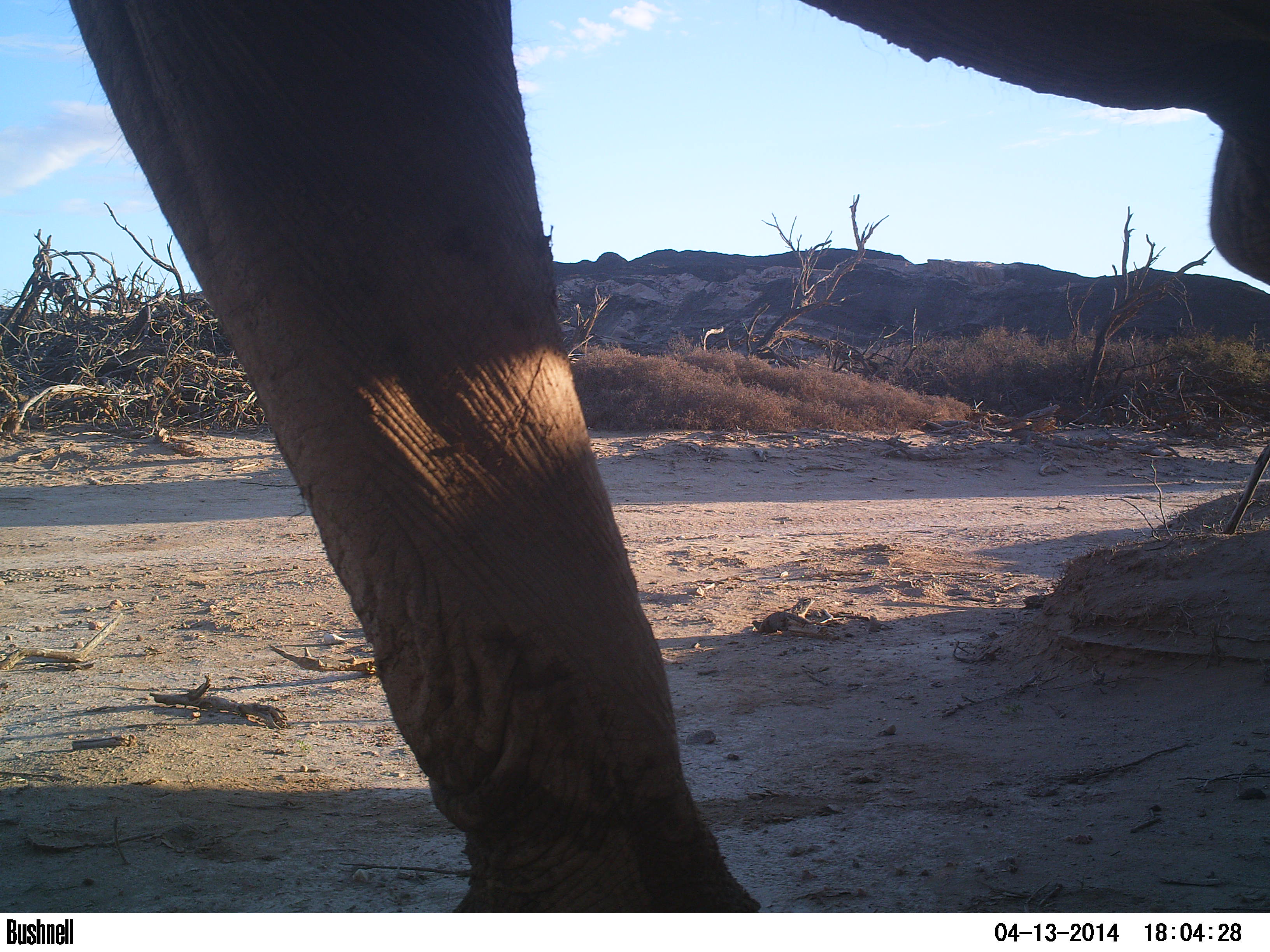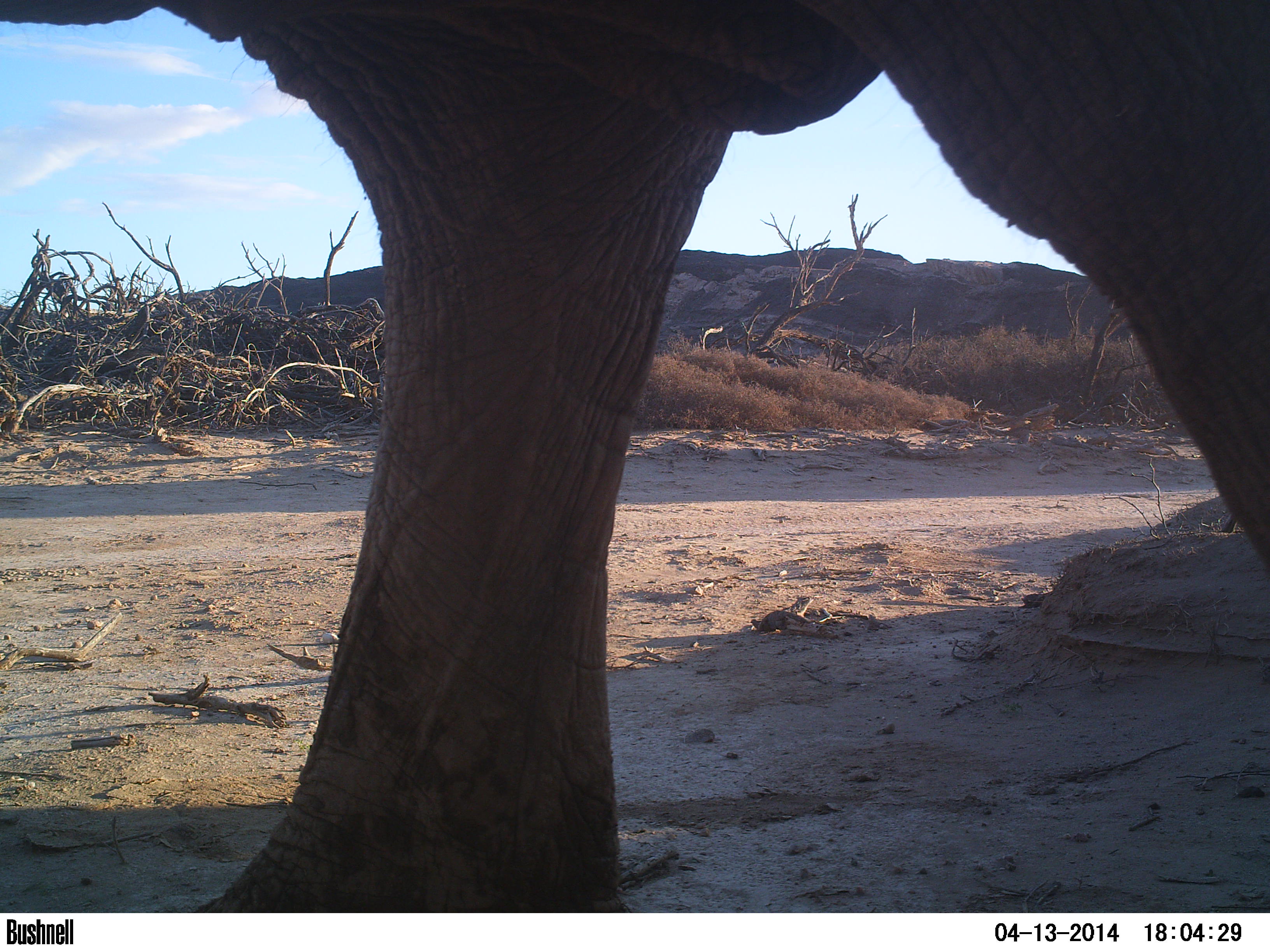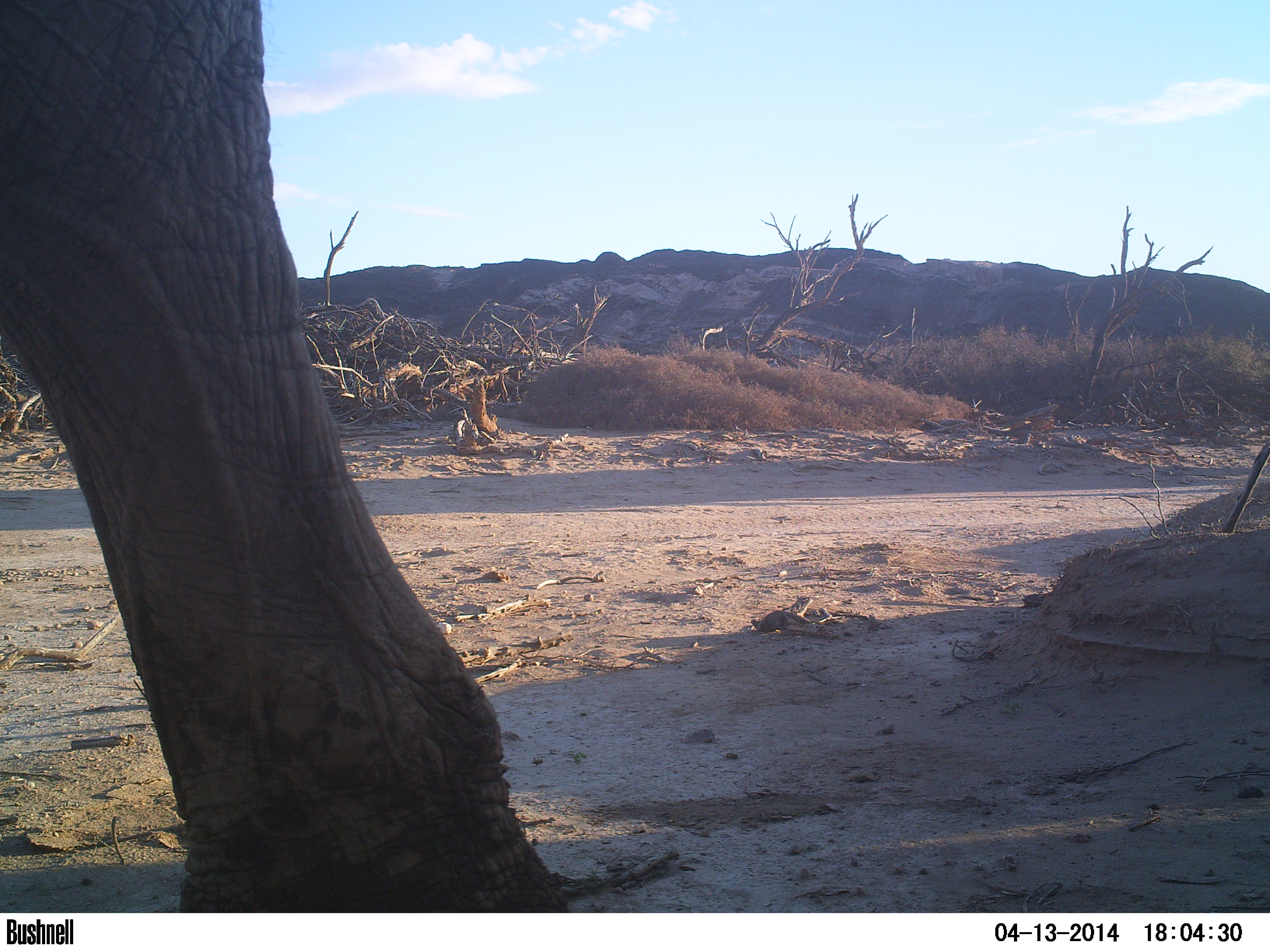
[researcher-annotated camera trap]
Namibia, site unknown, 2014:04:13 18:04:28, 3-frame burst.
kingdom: Animalia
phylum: Chordata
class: Mammalia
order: Proboscidea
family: Elephantidae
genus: Loxodonta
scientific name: Loxodonta africana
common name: african elephant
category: loxodanta africana